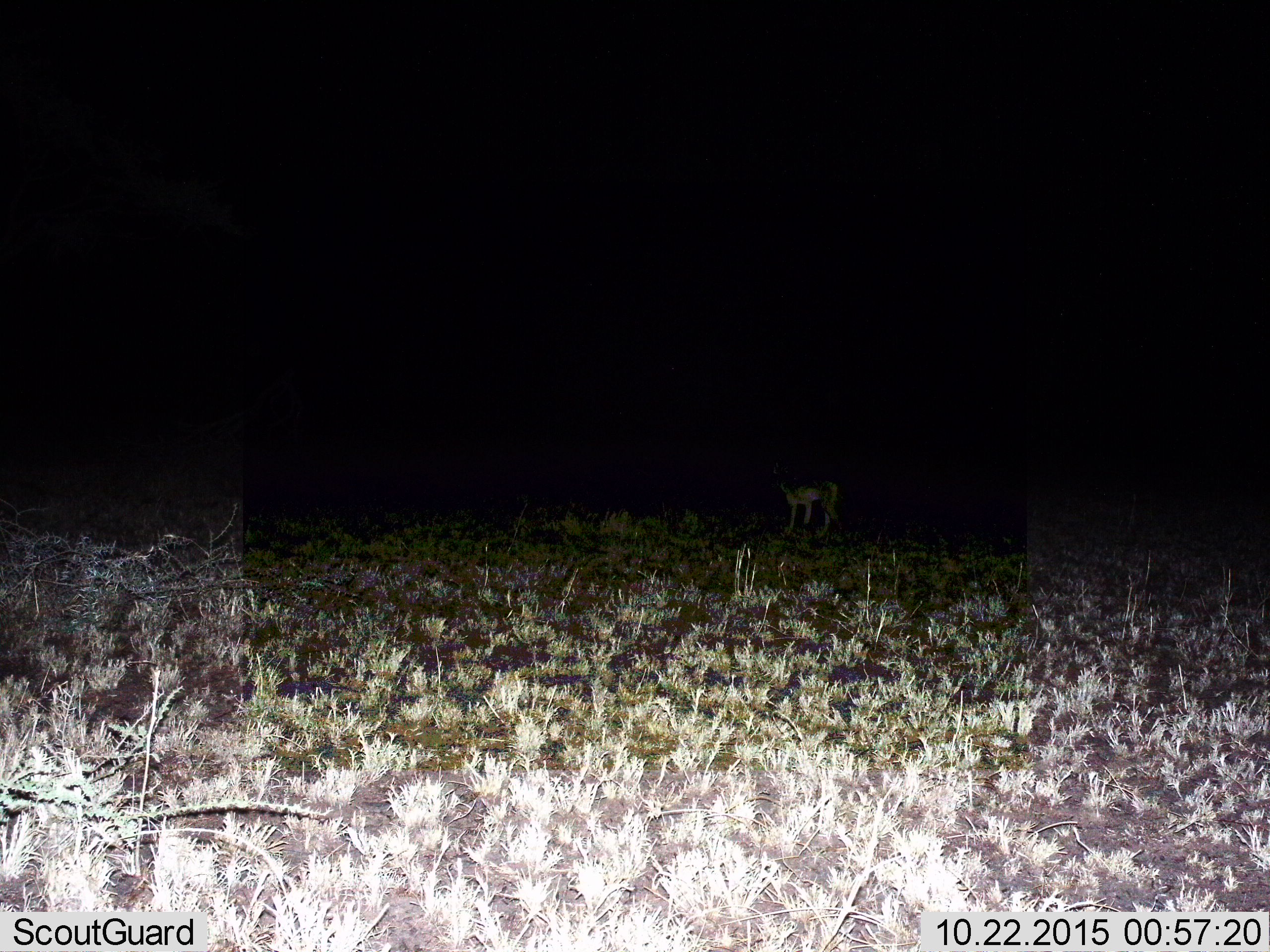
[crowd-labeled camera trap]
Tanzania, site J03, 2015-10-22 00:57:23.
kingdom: Animalia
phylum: Chordata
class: Mammalia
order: Carnivora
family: Canidae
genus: Lupulella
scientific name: Lupulella mesomelas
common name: black-backed jackal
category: jackal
Jackal (black-backed jackal) (Lupulella mesomelas), count 1. Behavior (volunteer vote fractions): standing 100%, resting 0%, moving 0%, interacting 0%. Young present (vote fraction): 0%. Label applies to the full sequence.